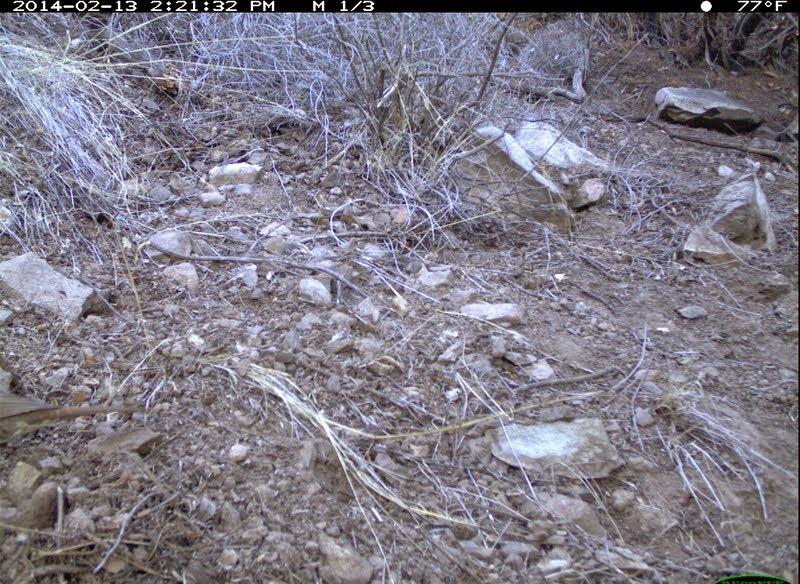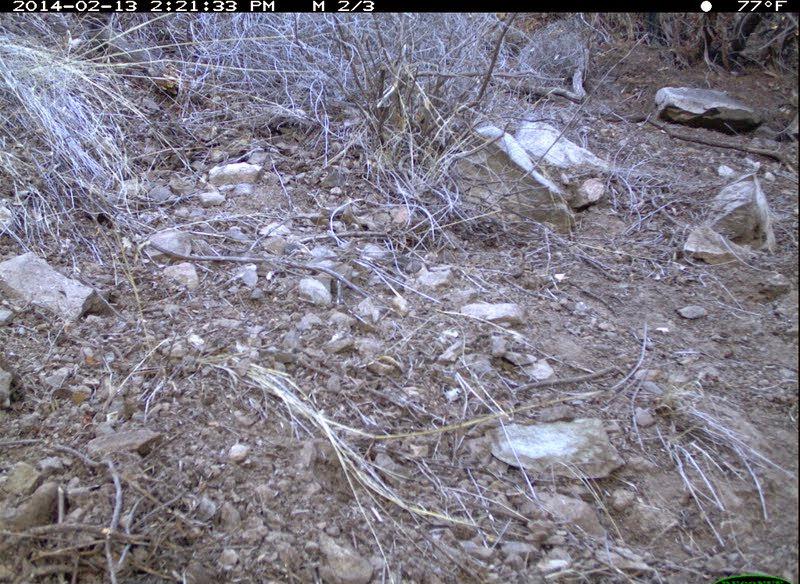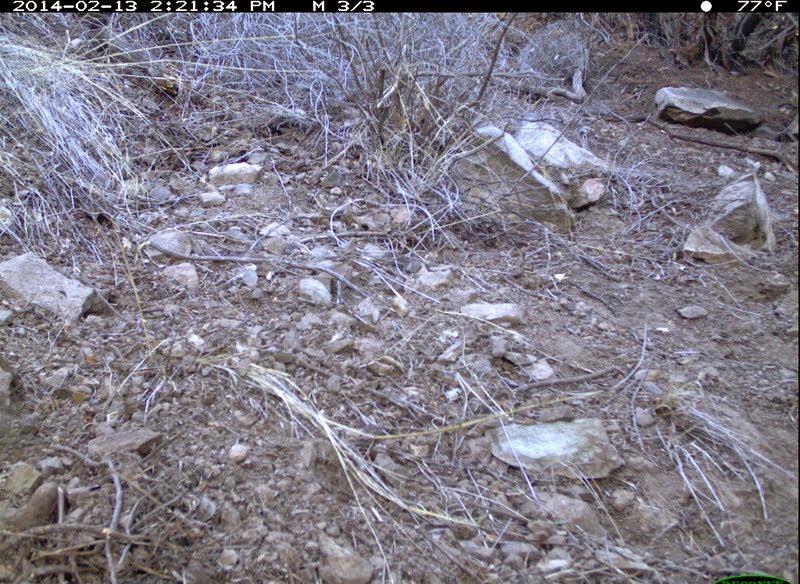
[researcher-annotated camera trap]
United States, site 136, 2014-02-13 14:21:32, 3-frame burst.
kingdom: Animalia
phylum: Chordata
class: Aves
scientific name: Aves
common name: bird